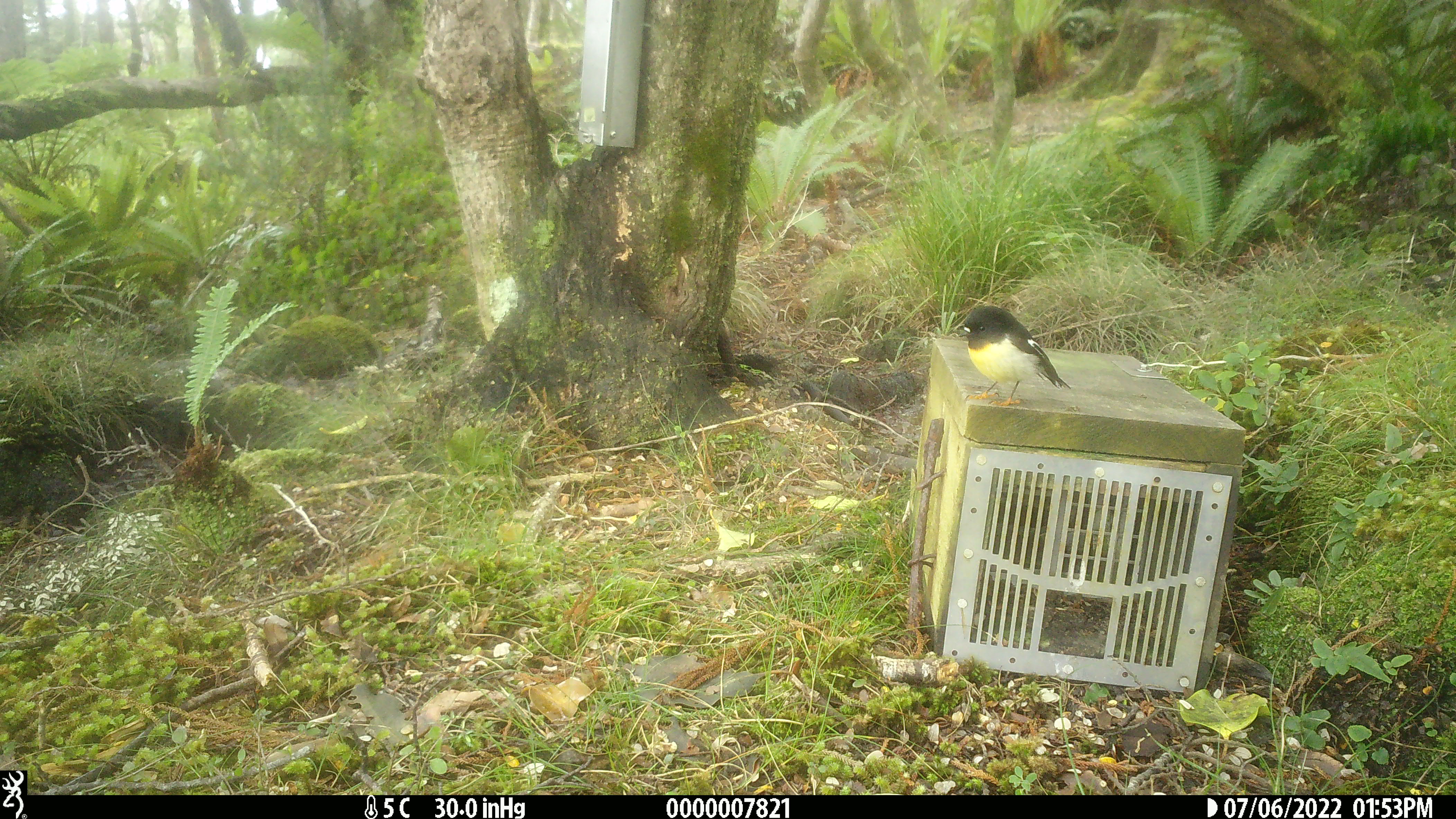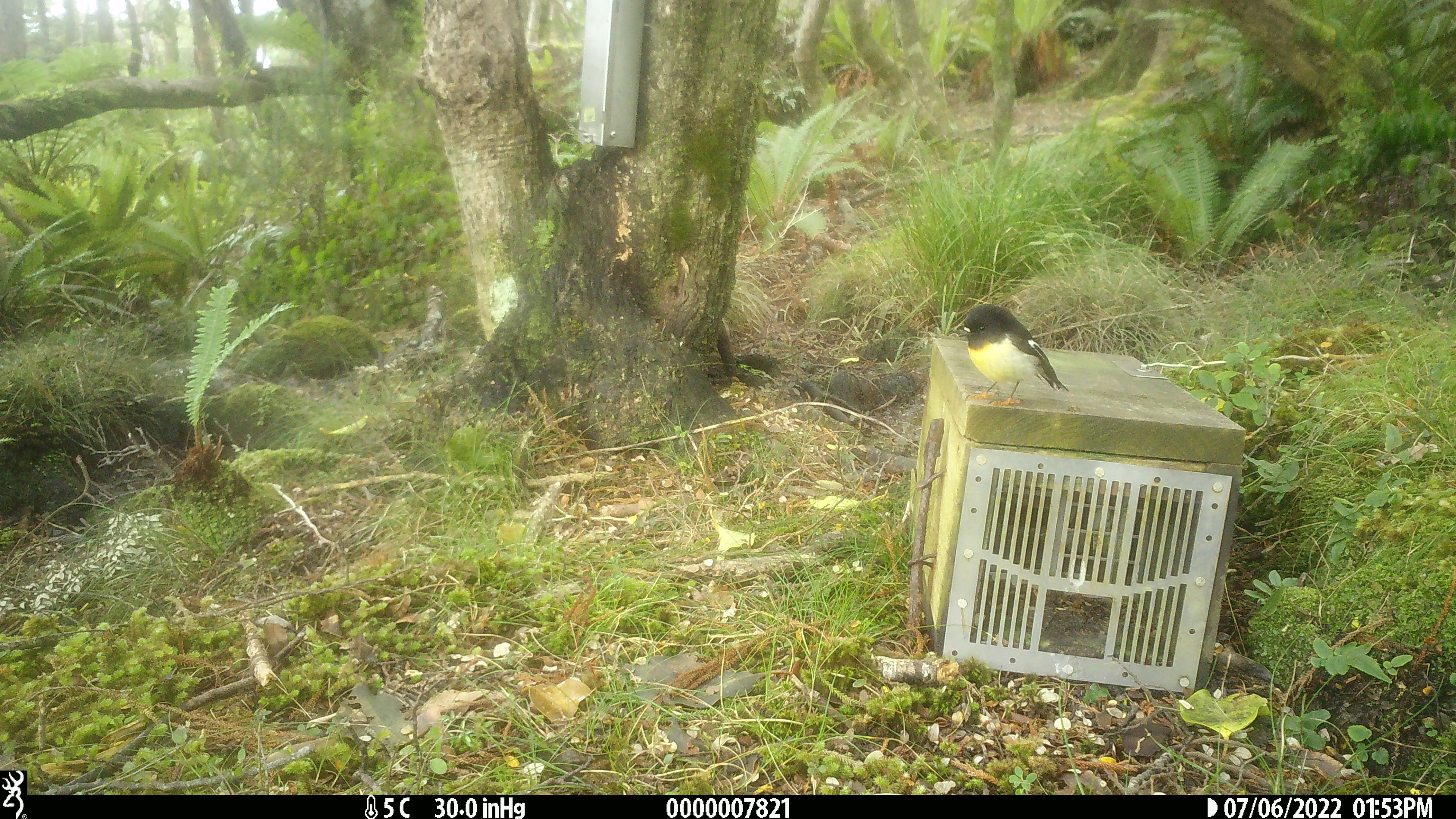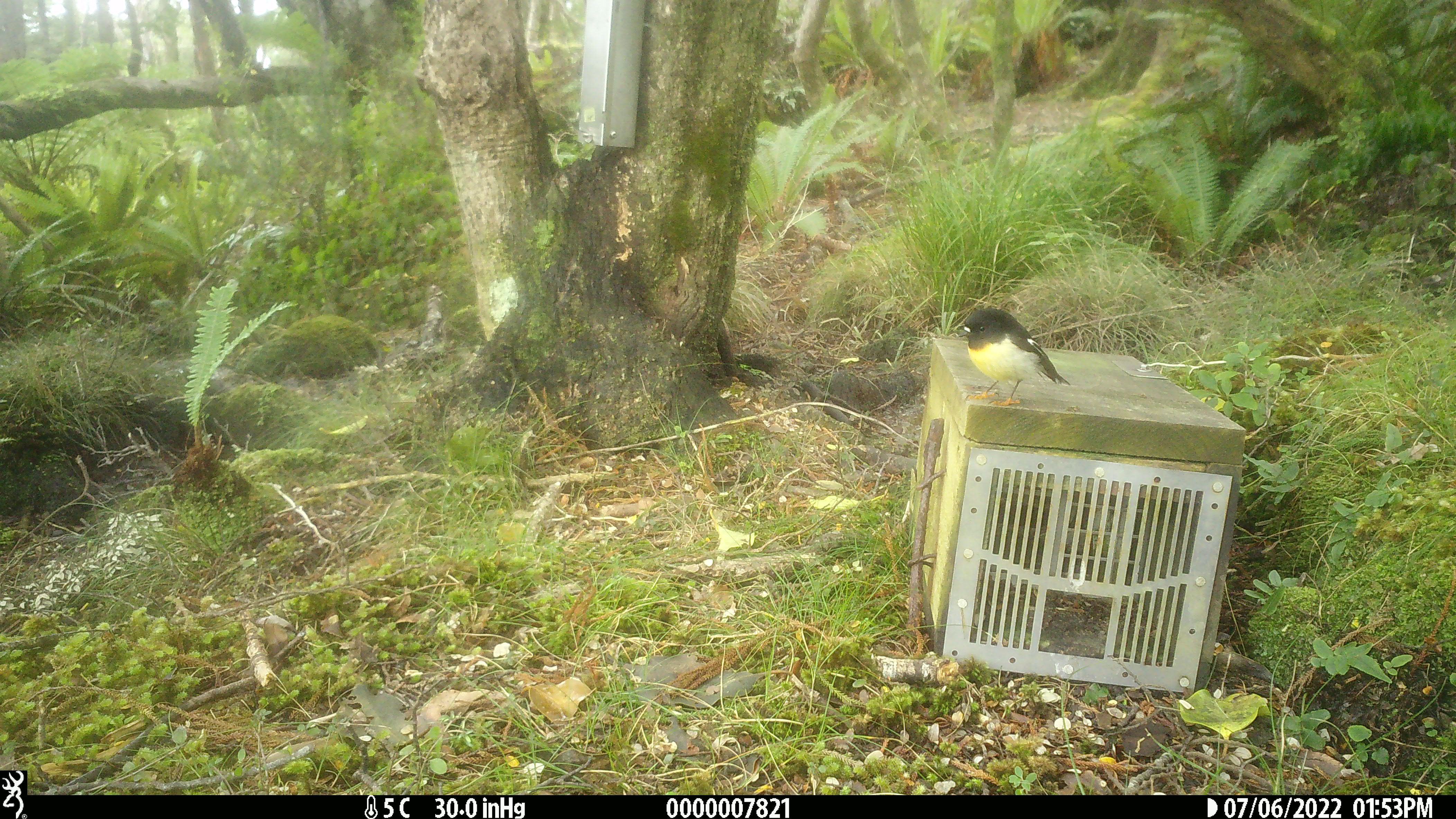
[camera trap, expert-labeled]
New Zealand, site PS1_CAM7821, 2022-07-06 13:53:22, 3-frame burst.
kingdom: Animalia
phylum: Chordata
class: Aves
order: Passeriformes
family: Petroicidae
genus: Petroica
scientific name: Petroica macrocephala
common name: tomtit